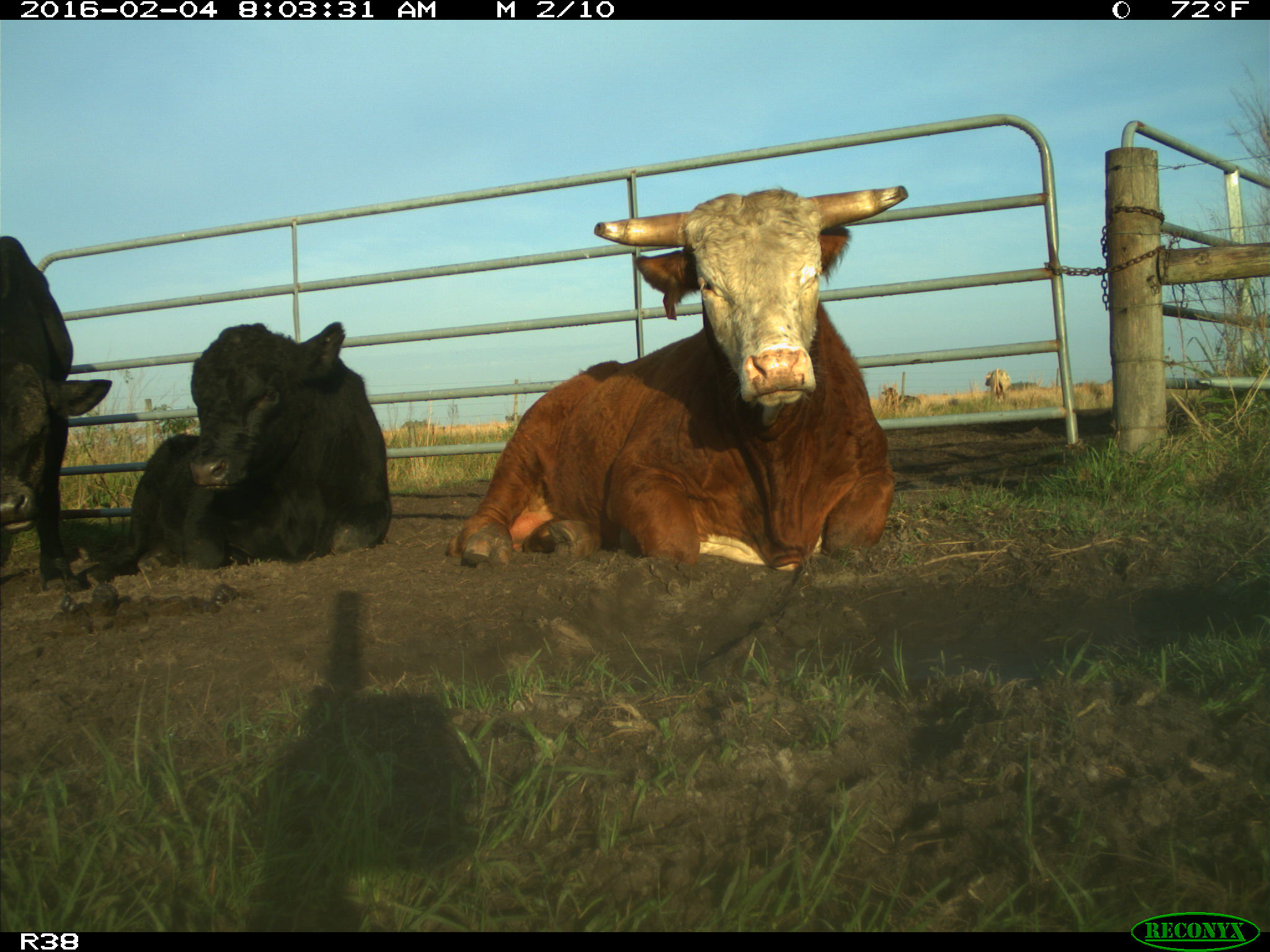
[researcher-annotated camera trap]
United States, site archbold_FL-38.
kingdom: Animalia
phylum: Chordata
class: Mammalia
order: Artiodactyla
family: Bovidae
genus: Bos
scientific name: Bos taurus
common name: domestic cow